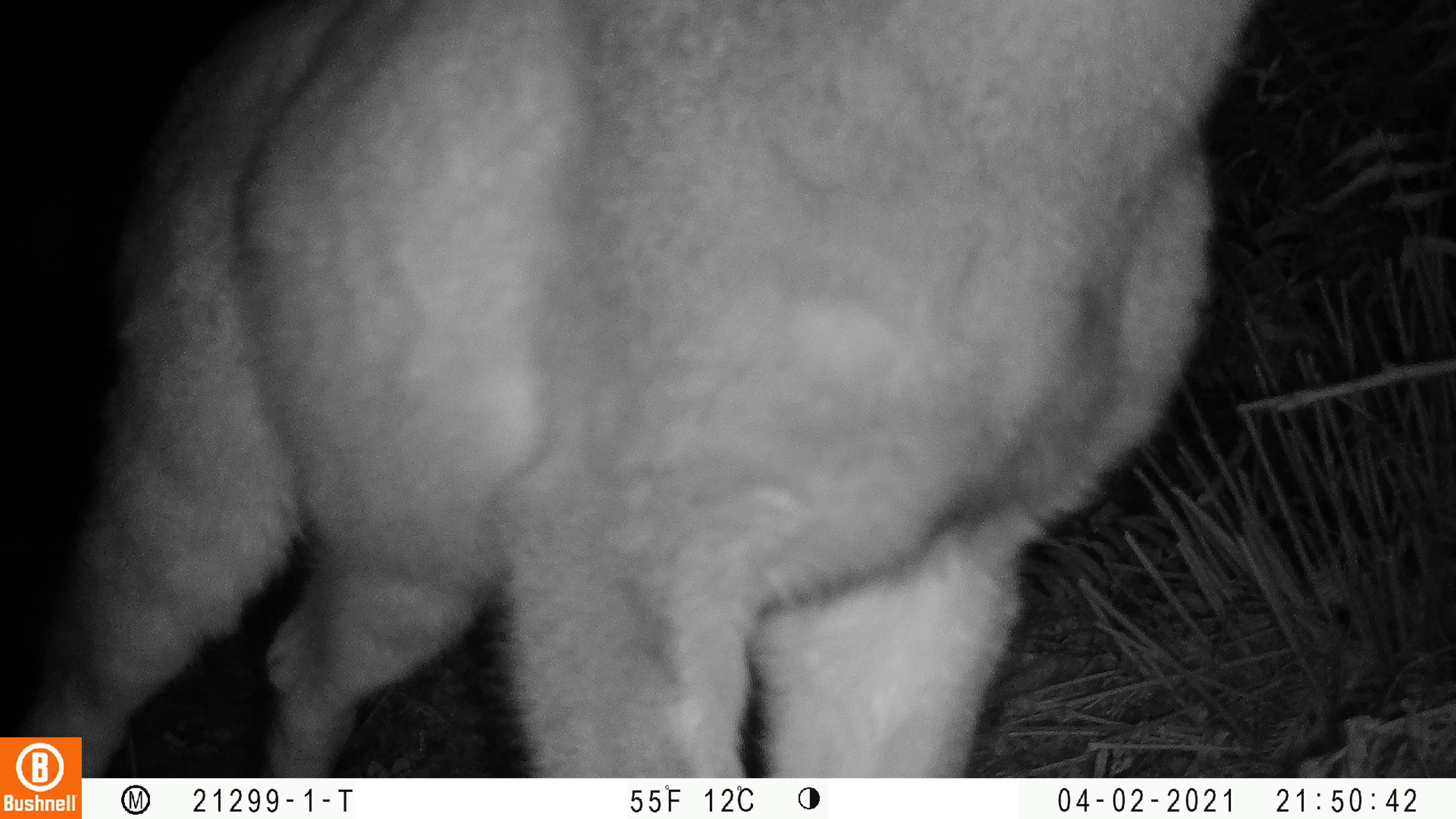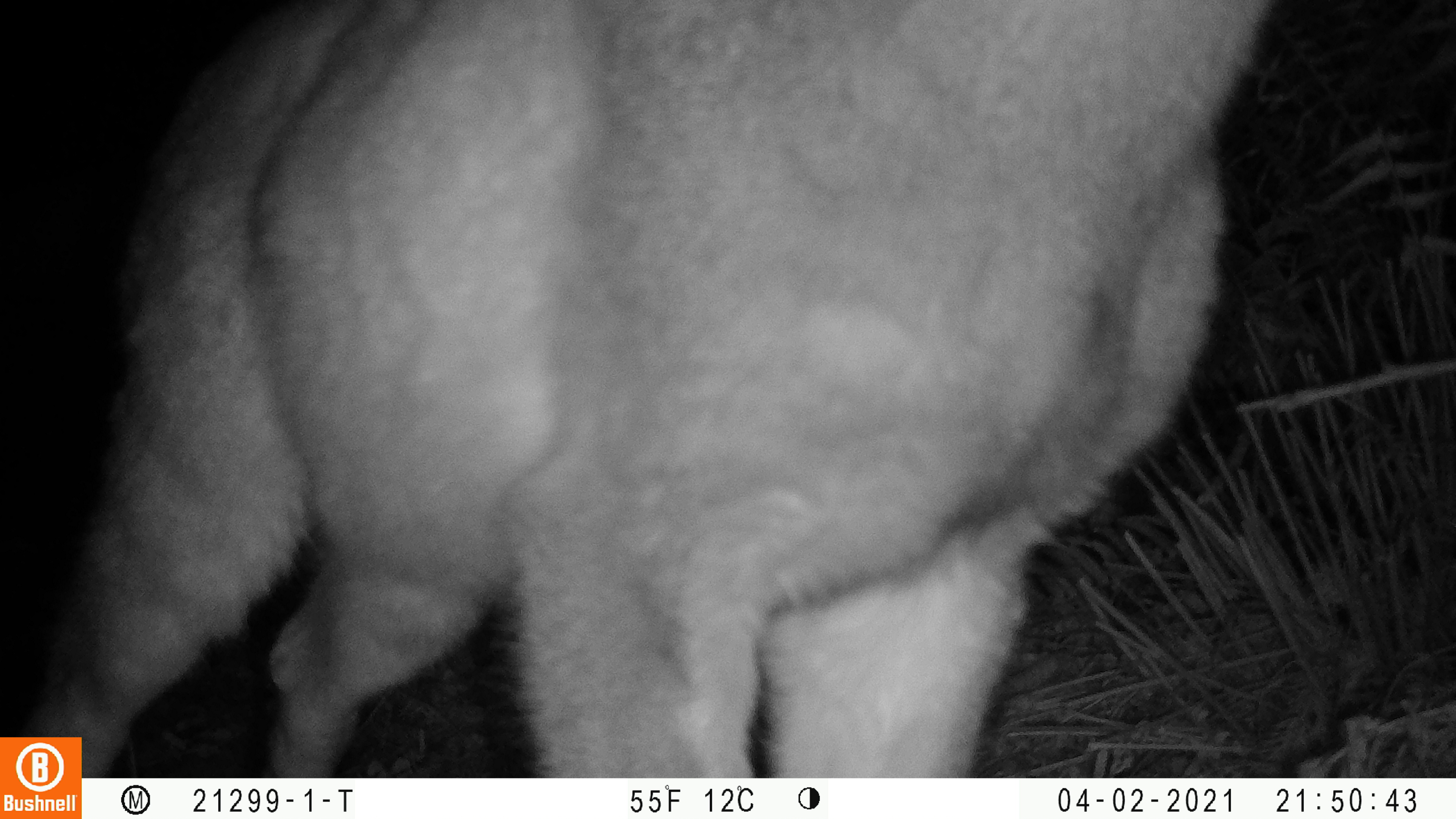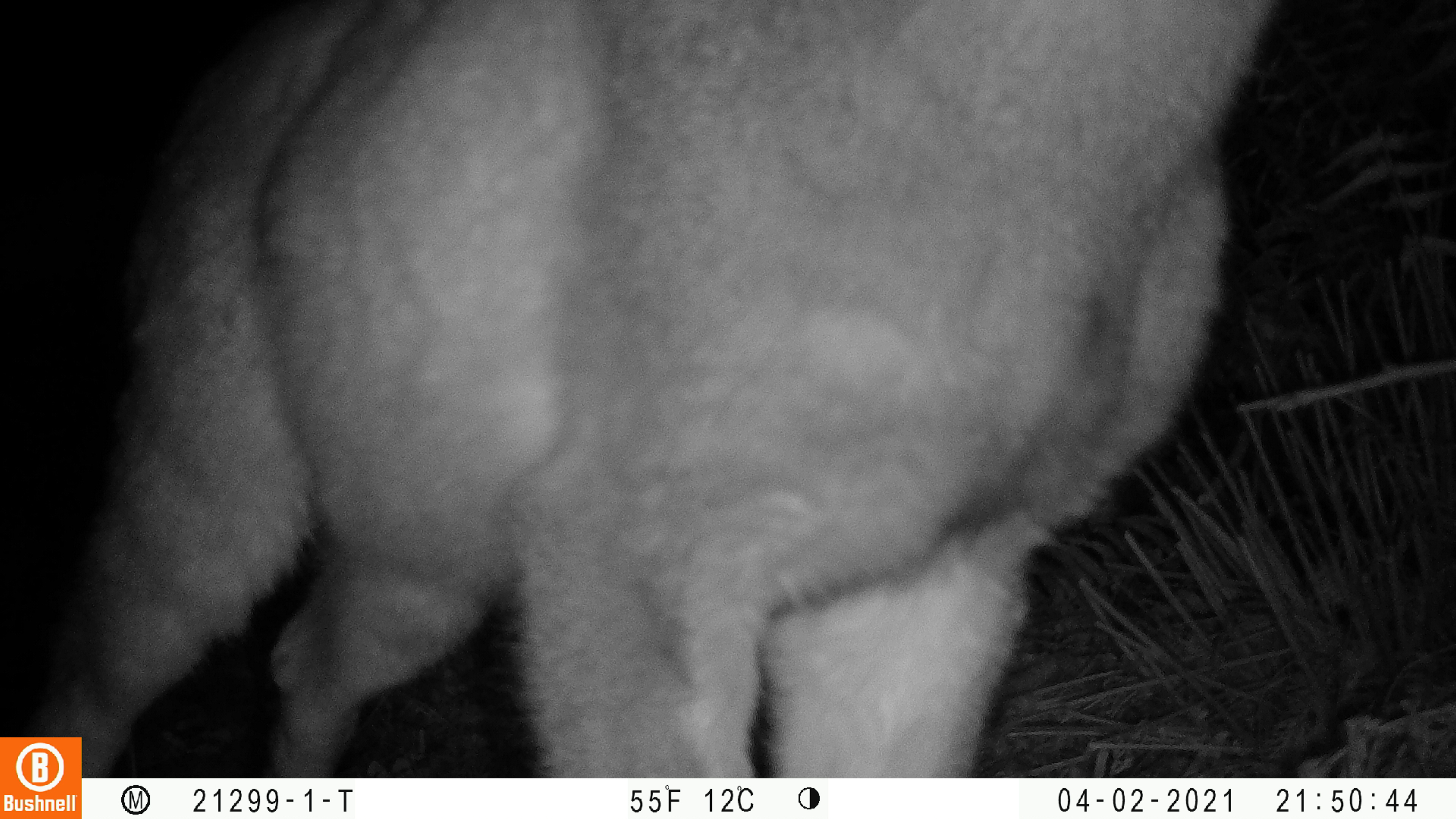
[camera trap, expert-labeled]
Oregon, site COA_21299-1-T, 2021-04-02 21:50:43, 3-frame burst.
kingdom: Animalia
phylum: Chordata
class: Mammalia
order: Artiodactyla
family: Cervidae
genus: Odocoileus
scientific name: Odocoileus hemionus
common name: black-tailed deer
Black-tailed deer (Odocoileus hemionus).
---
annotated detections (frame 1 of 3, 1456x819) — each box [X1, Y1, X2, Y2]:
black-tailed deer: [84, 6, 1256, 771]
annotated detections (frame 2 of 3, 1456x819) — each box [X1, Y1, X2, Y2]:
black-tailed deer: [85, 7, 1268, 770]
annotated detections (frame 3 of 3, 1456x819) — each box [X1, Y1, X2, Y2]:
black-tailed deer: [86, 9, 1278, 770]